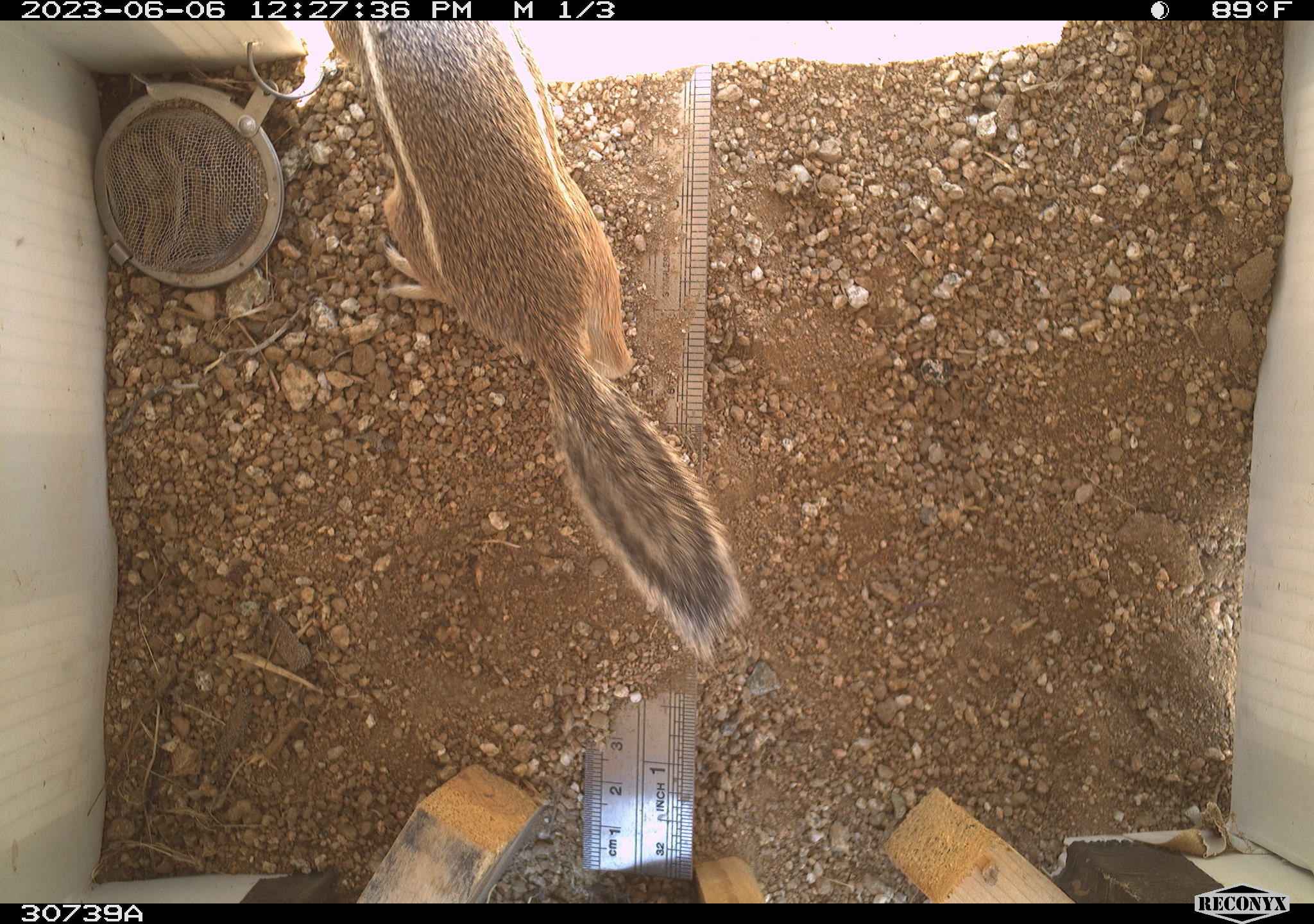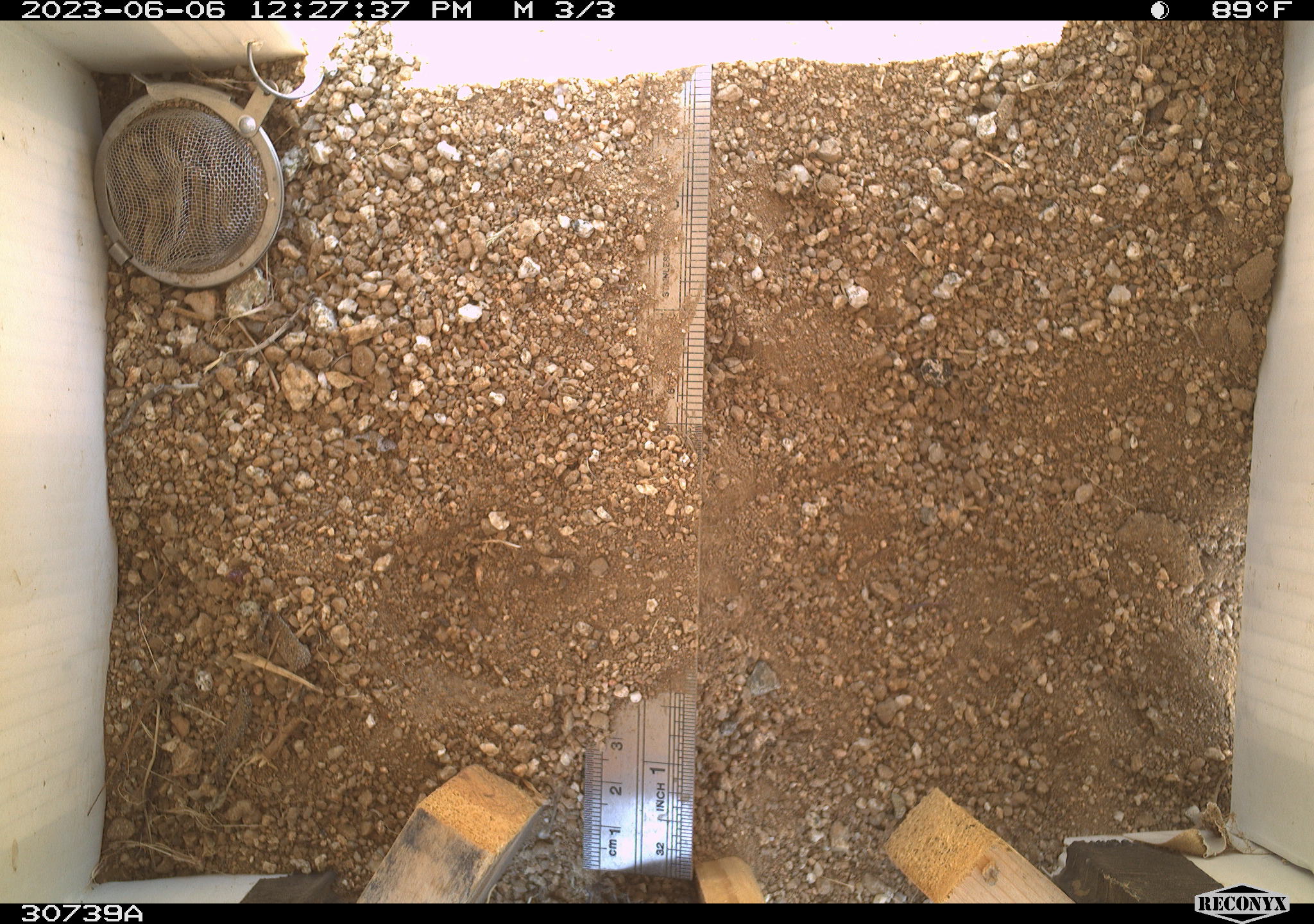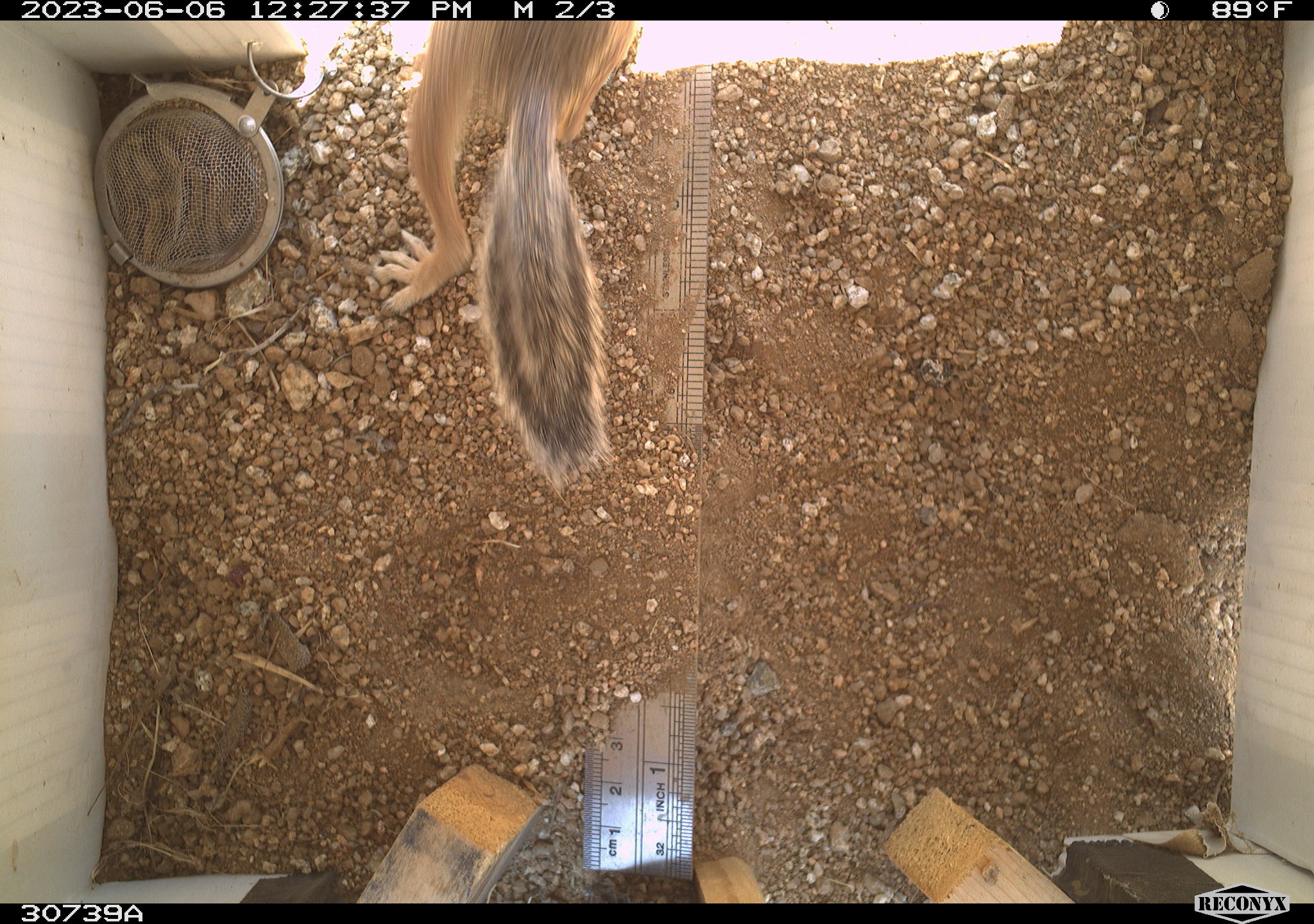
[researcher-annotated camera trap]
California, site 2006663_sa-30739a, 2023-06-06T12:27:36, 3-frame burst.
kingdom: Animalia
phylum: Chordata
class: Mammalia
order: Rodentia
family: Sciuridae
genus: Ammospermophilus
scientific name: Ammospermophilus leucurus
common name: white-tailed antelope squirrel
White-tailed antelope squirrel (Ammospermophilus leucurus).